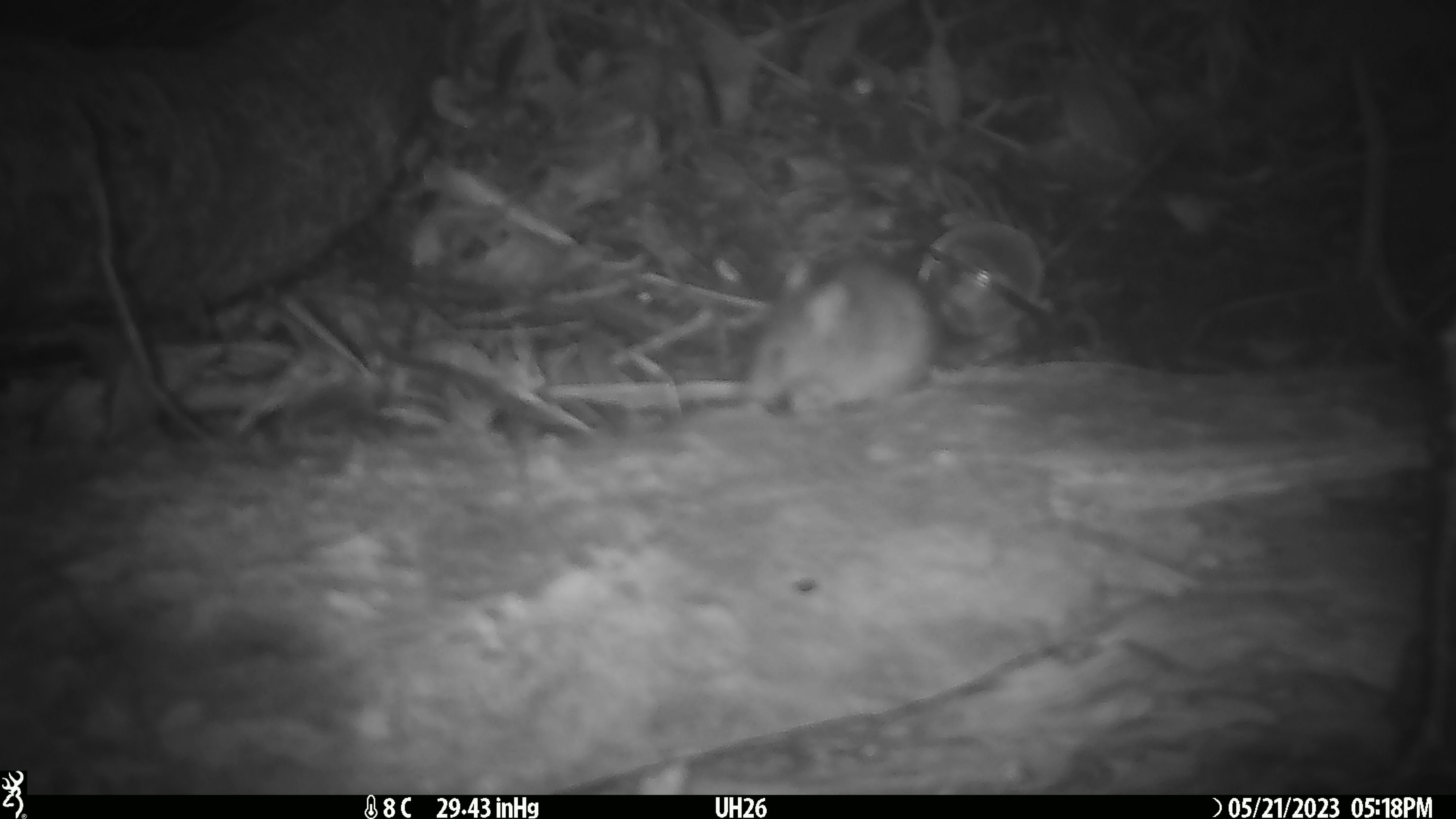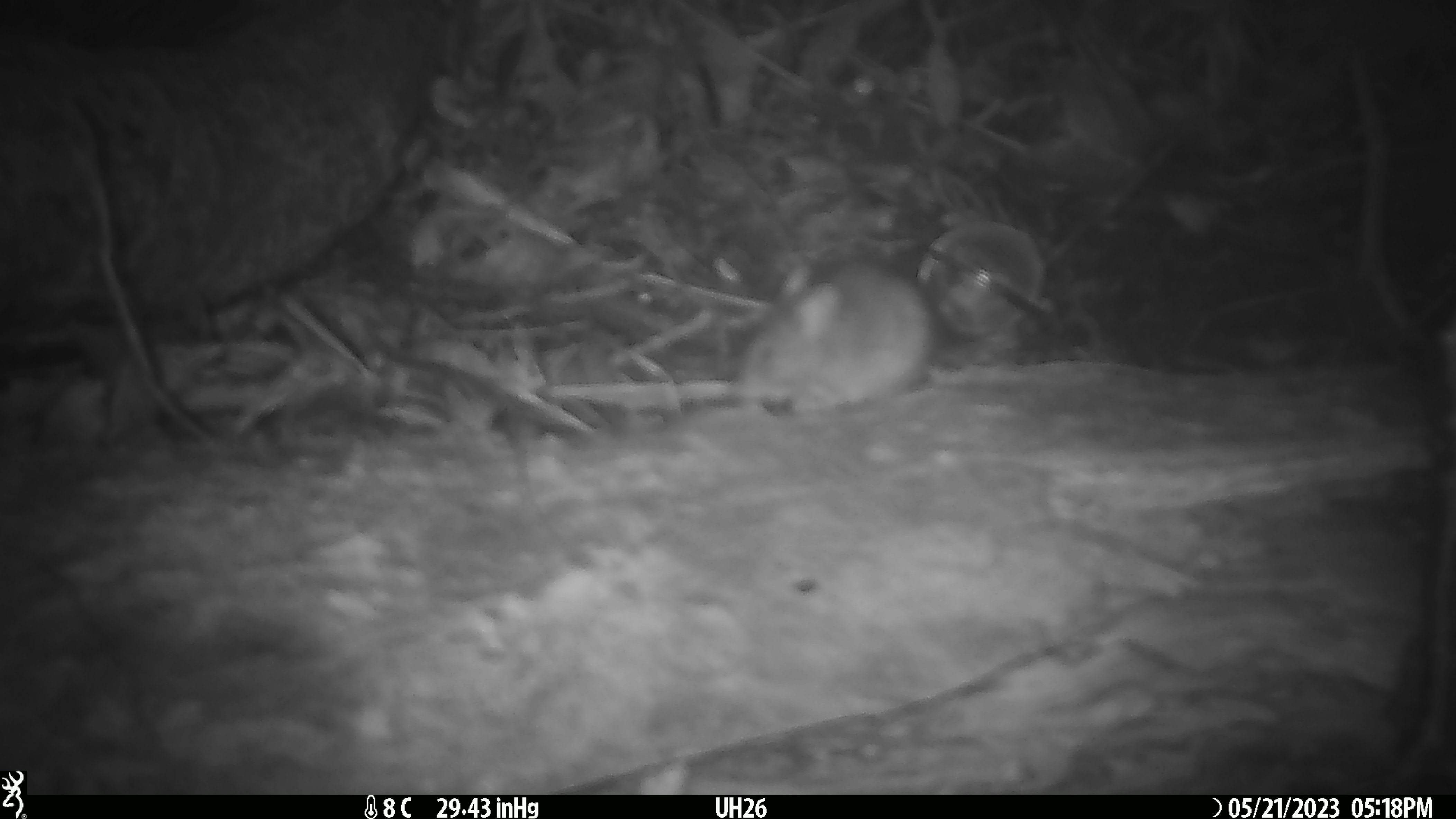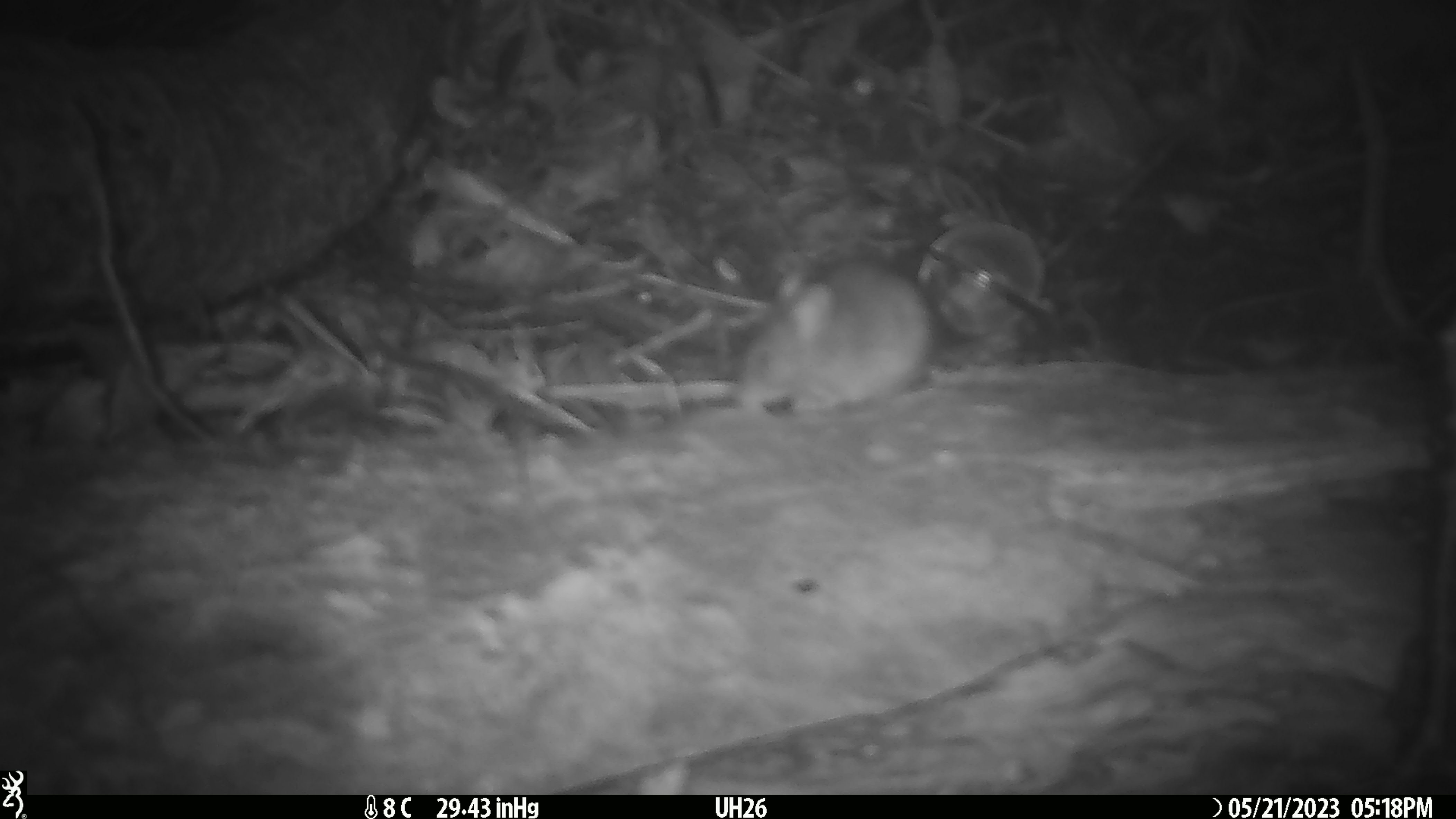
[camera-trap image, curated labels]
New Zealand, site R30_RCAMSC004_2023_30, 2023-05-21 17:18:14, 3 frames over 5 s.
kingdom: Animalia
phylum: Chordata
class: Mammalia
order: Rodentia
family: Muridae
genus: Mus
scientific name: Mus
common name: mouse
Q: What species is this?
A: Mouse (Mus).